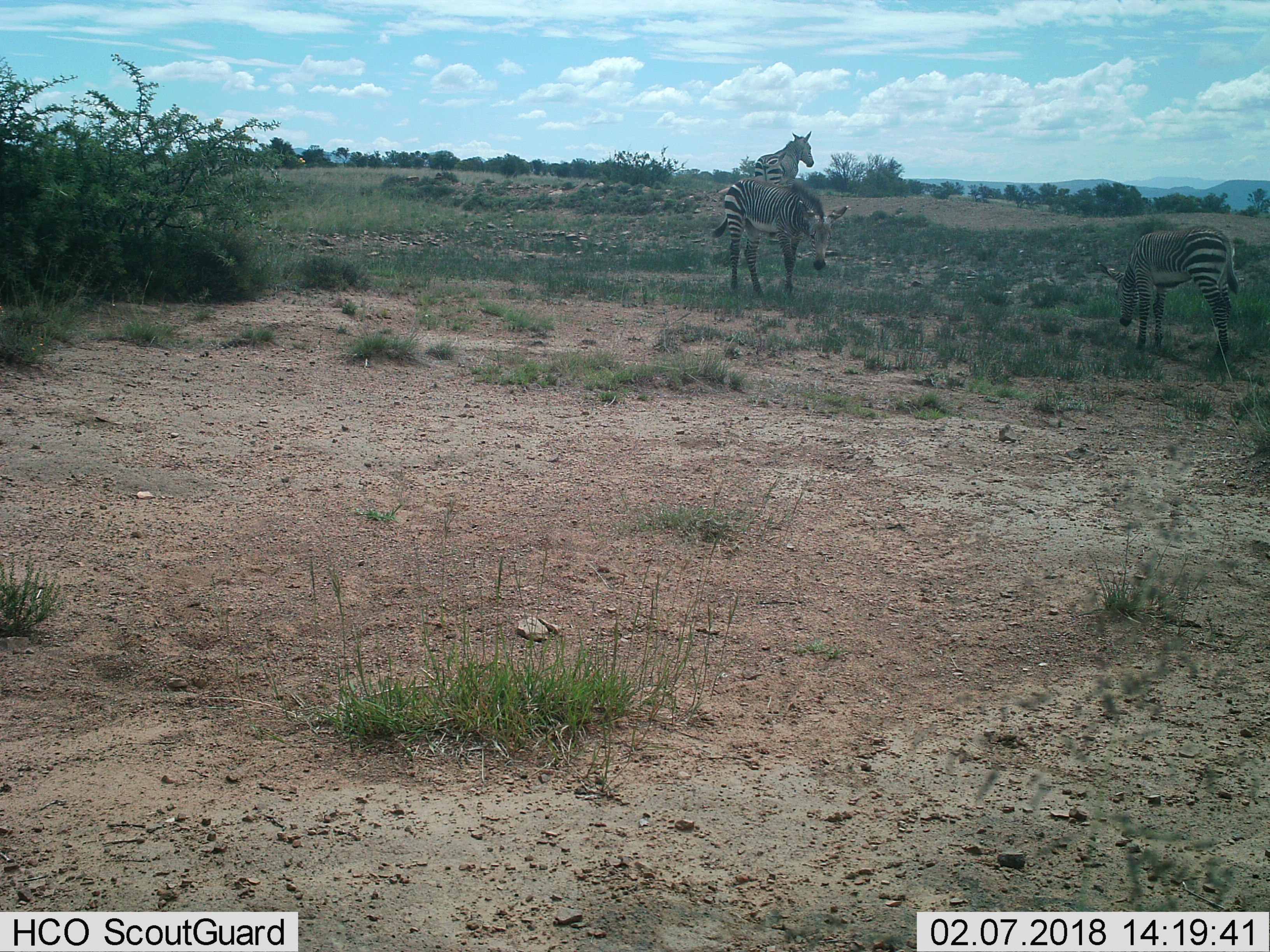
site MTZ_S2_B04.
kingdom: Animalia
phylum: Chordata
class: Mammalia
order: Perissodactyla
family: Equidae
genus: Equus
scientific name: Equus zebra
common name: mountain zebra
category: zebramountain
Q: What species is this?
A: Zebramountain (mountain zebra) (Equus zebra).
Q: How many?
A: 3.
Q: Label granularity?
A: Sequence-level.